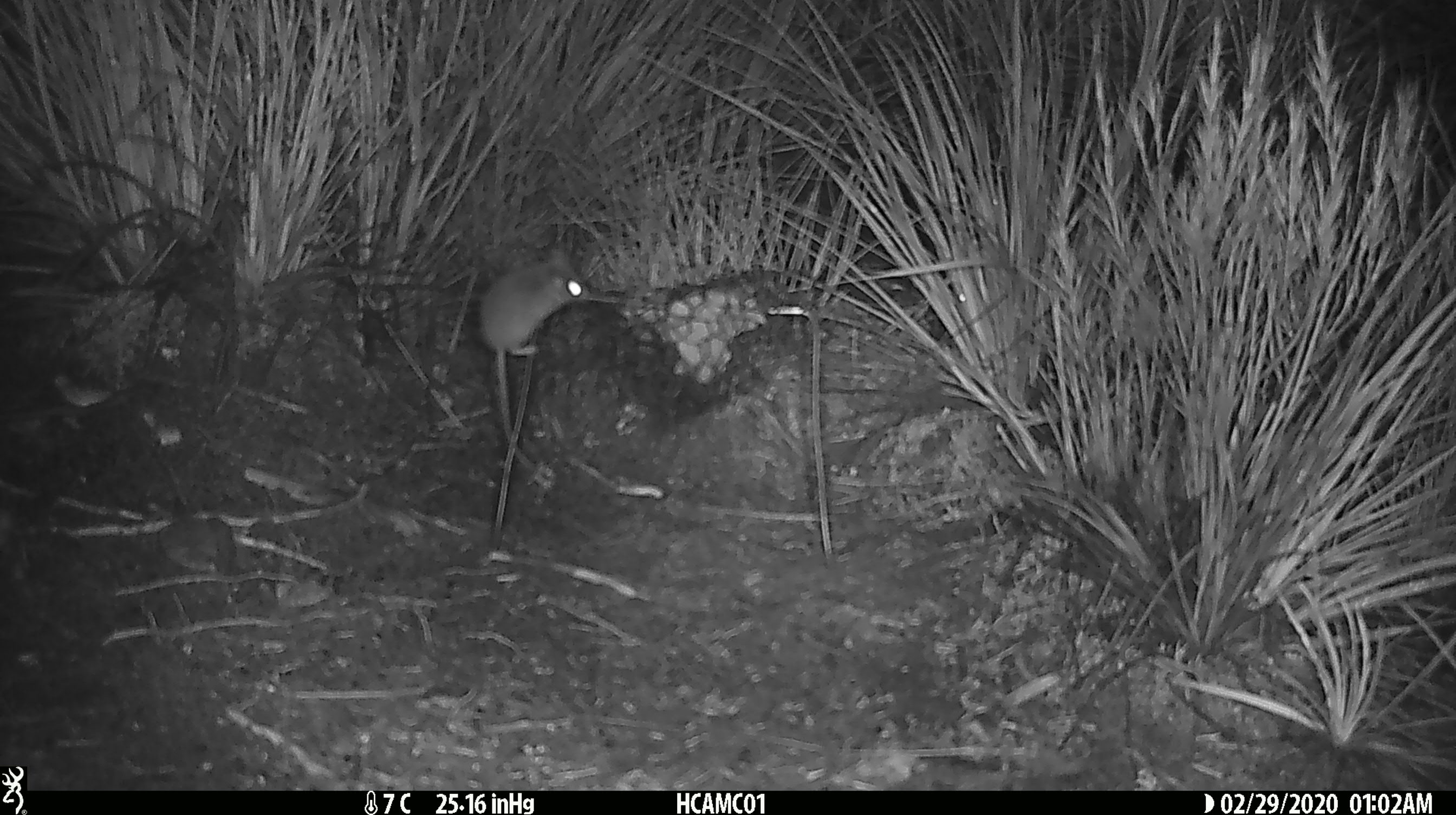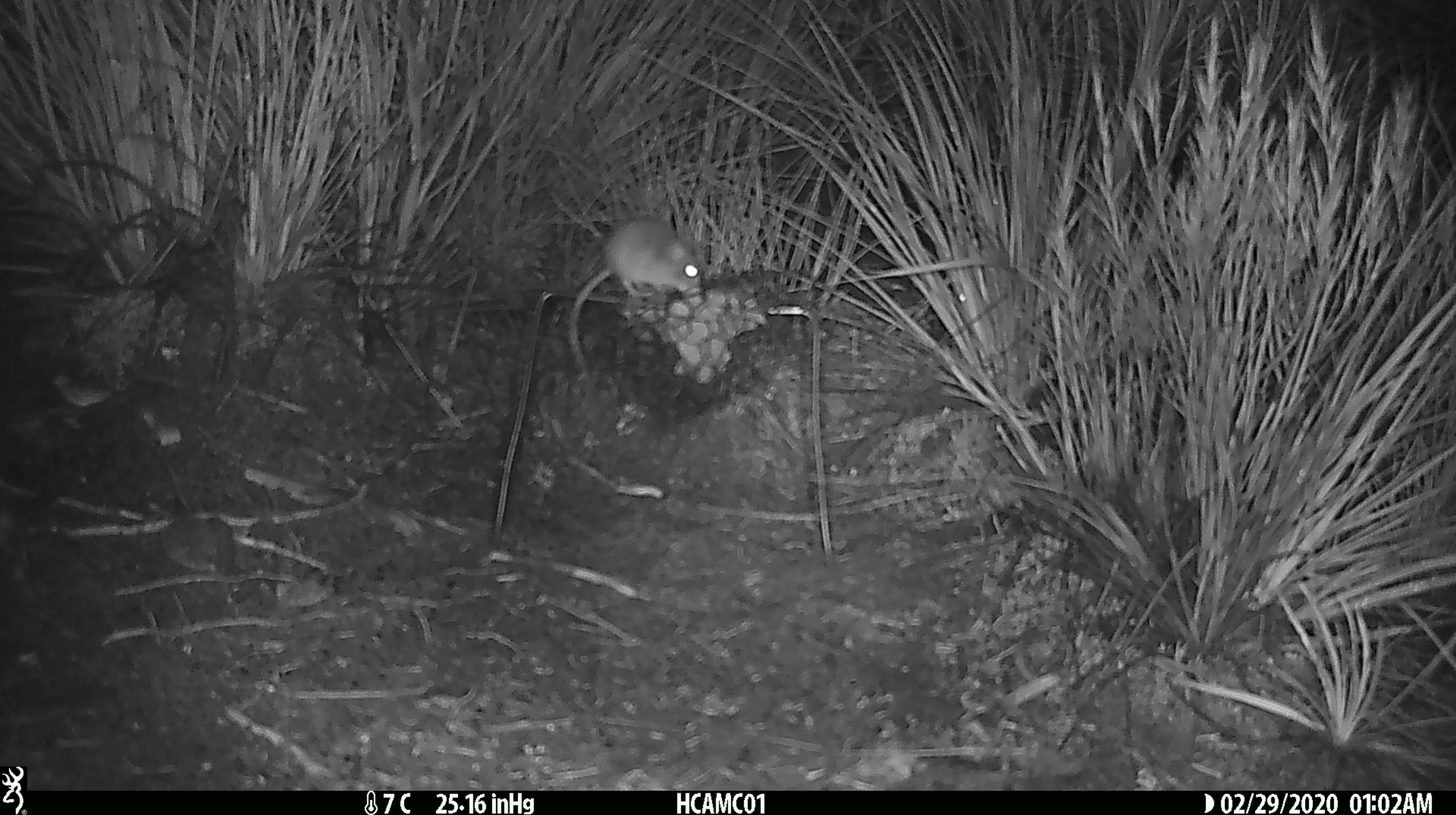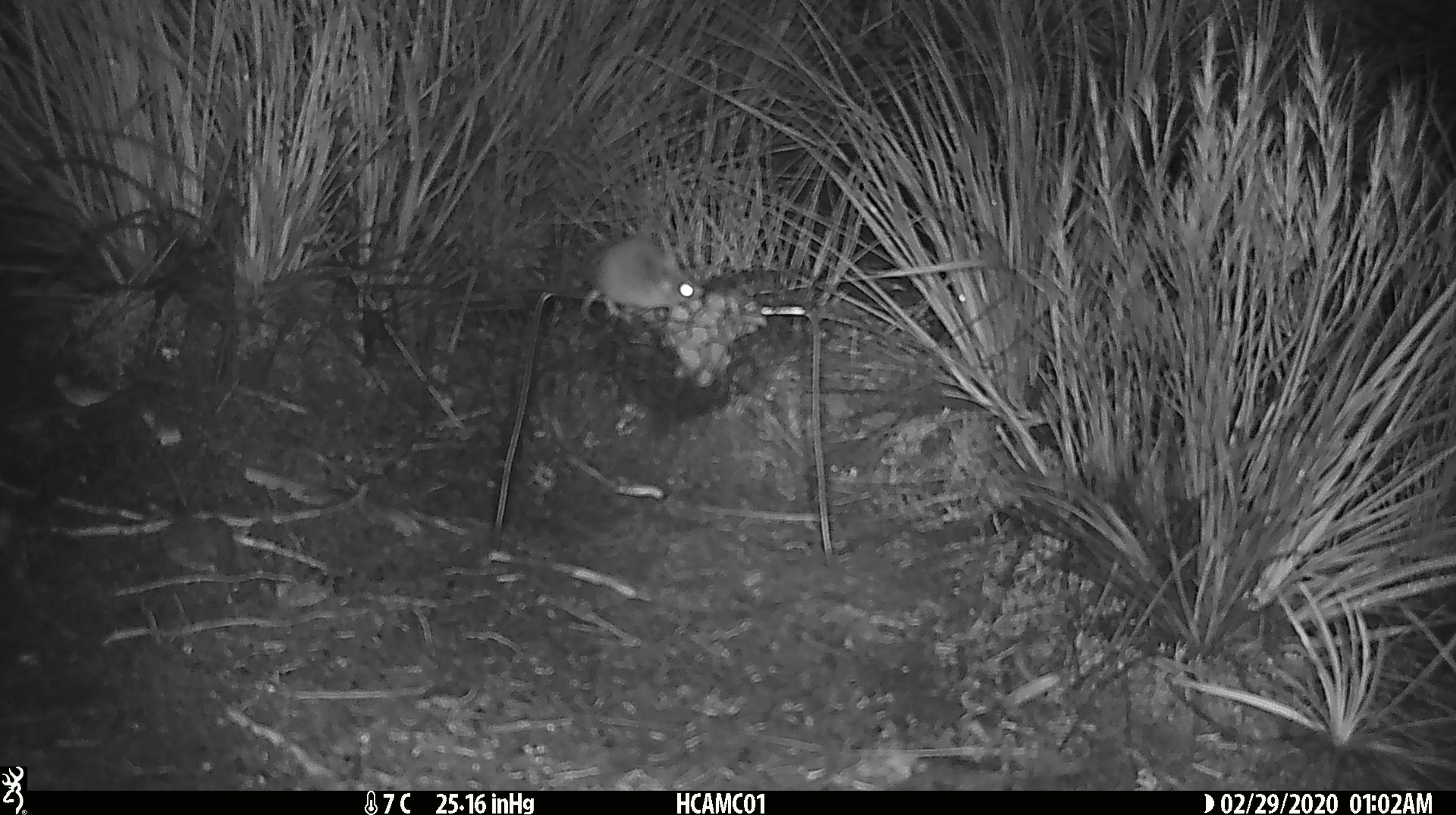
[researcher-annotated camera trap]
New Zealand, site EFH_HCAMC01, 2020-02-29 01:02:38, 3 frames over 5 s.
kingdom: Animalia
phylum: Chordata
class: Mammalia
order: Rodentia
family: Muridae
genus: Mus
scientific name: Mus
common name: mouse